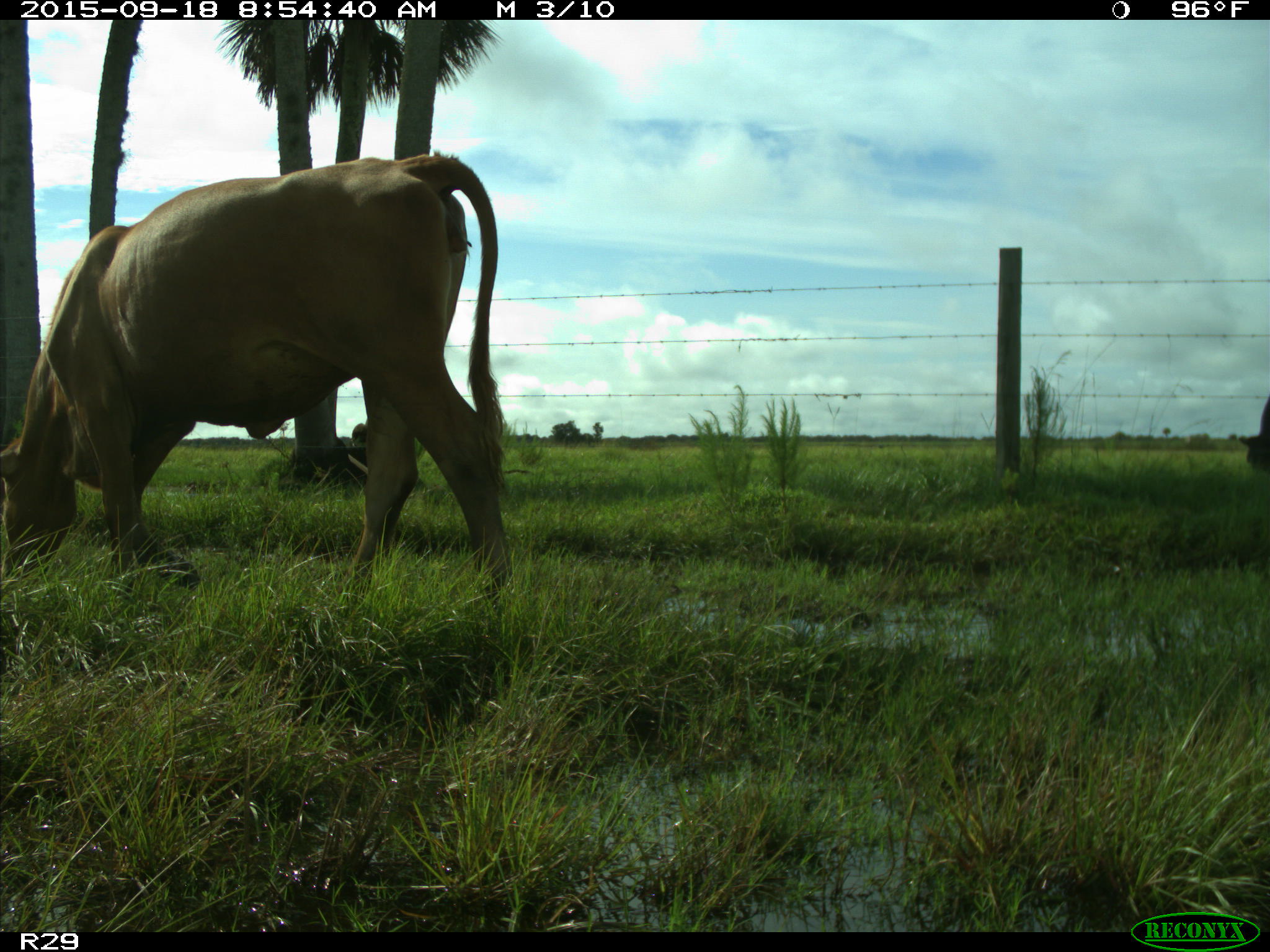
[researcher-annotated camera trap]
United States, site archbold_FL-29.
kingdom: Animalia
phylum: Chordata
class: Mammalia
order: Artiodactyla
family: Bovidae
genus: Bos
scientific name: Bos taurus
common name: domestic cow